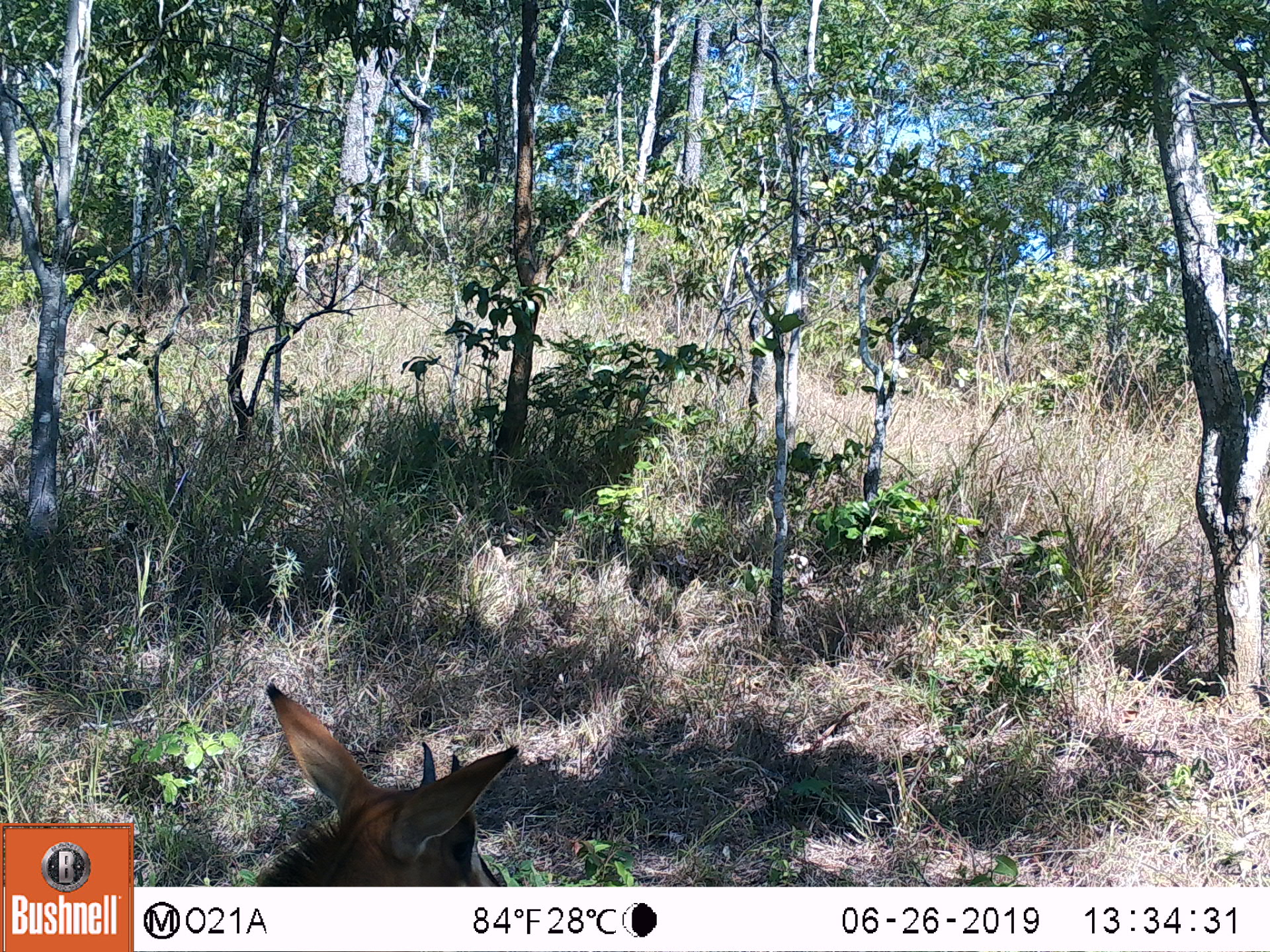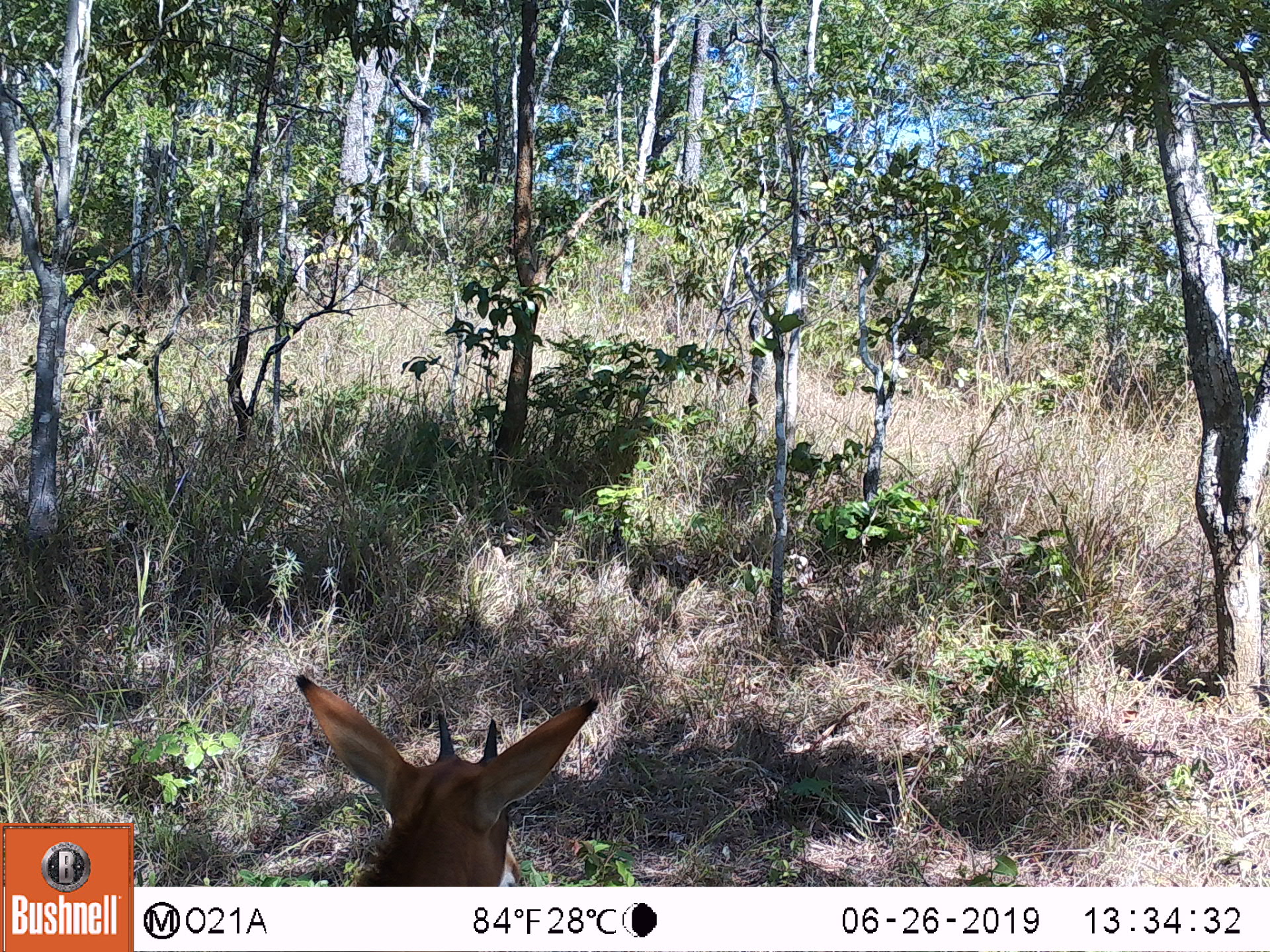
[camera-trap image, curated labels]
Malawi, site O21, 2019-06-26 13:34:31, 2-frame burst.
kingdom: Animalia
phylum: Chordata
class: Mammalia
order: Artiodactyla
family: Bovidae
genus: Hippotragus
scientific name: Hippotragus niger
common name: sable antelope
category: sable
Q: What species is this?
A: Sable (sable antelope) (Hippotragus niger).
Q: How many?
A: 1.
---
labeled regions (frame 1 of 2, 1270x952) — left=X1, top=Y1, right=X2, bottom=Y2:
sable: left=232, top=679, right=540, bottom=885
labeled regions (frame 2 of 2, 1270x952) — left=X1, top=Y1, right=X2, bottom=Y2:
sable: left=267, top=668, right=609, bottom=884